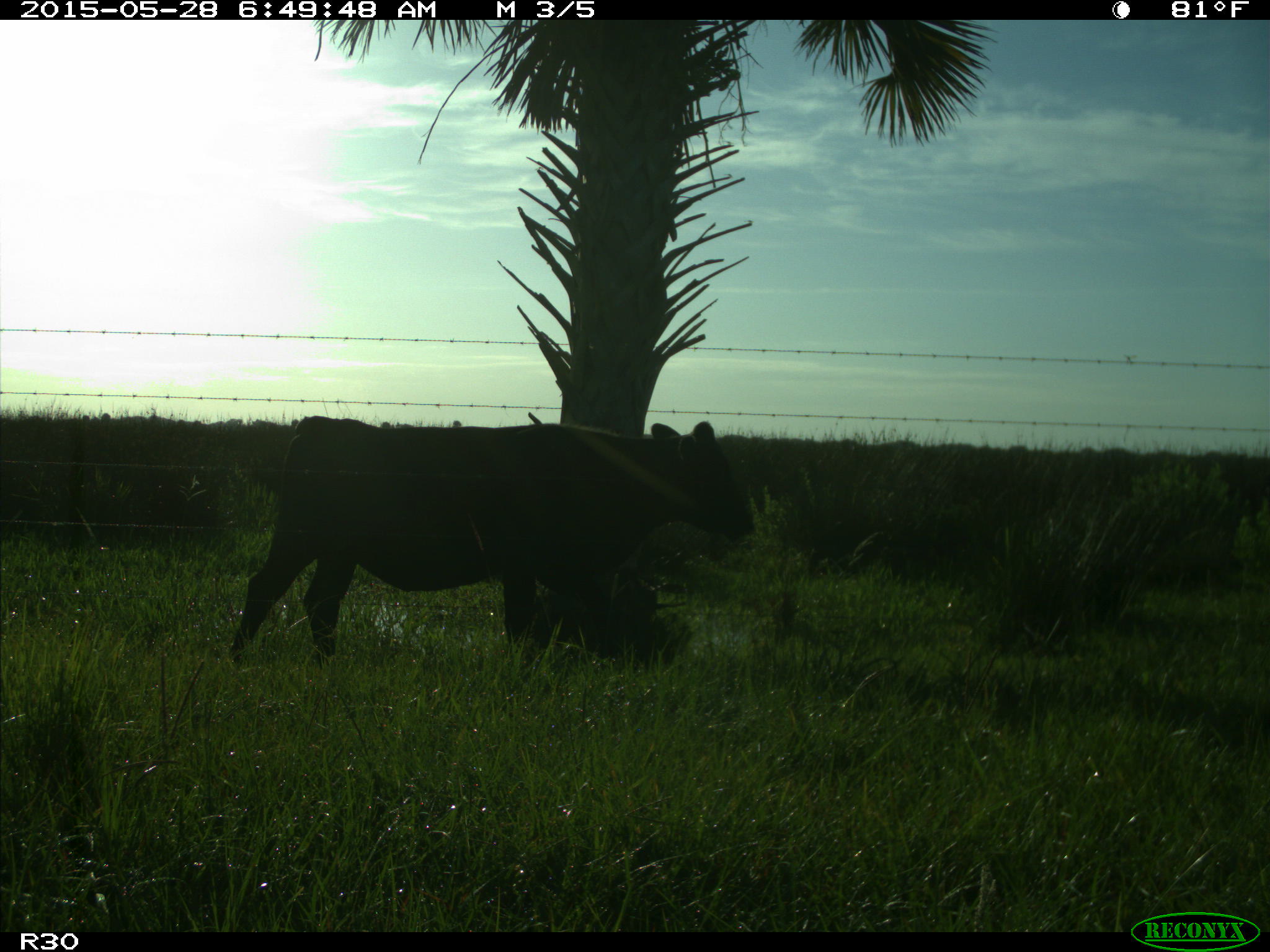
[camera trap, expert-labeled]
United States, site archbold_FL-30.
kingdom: Animalia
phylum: Chordata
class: Mammalia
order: Artiodactyla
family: Bovidae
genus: Bos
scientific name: Bos taurus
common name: domestic cow